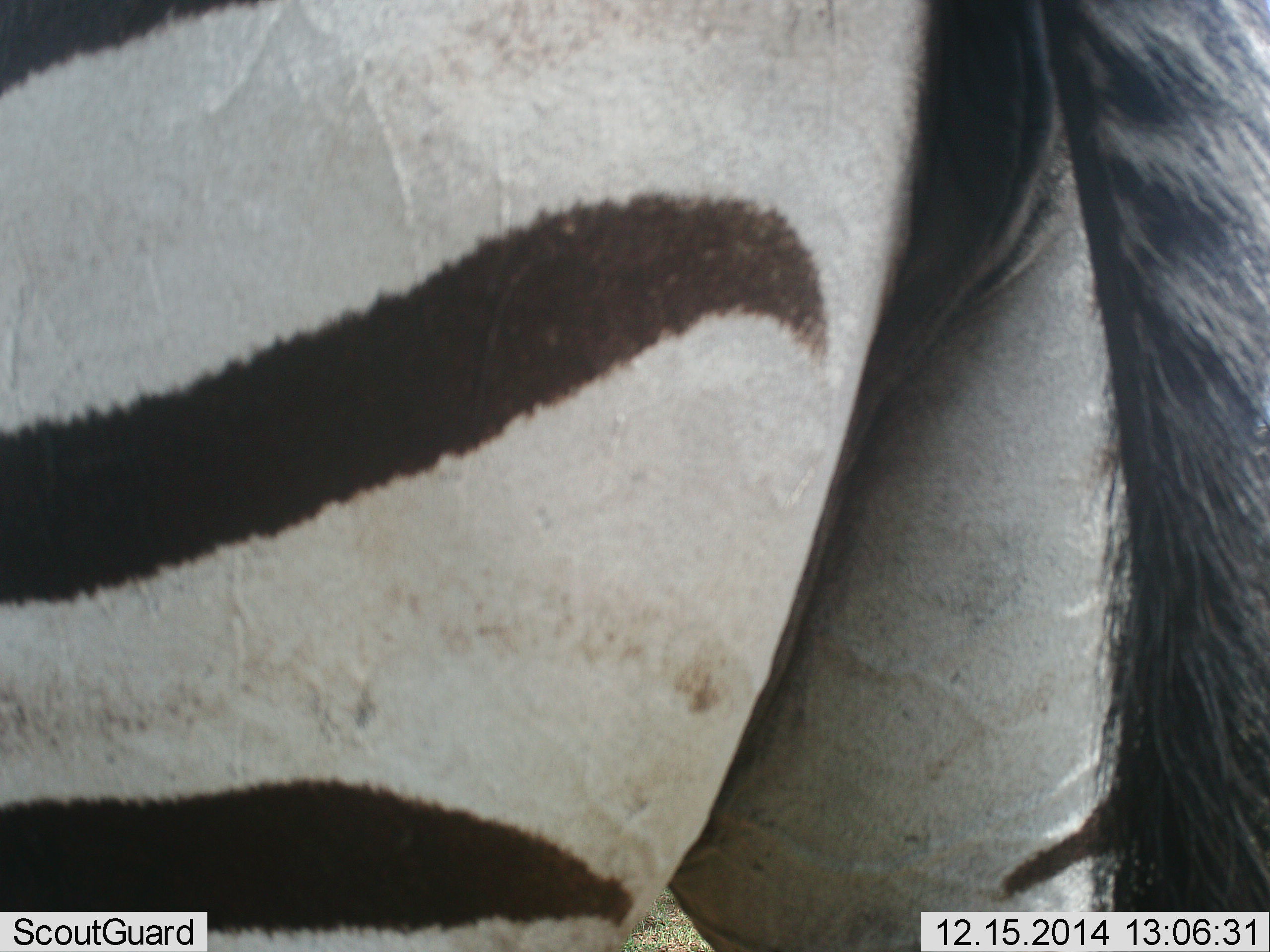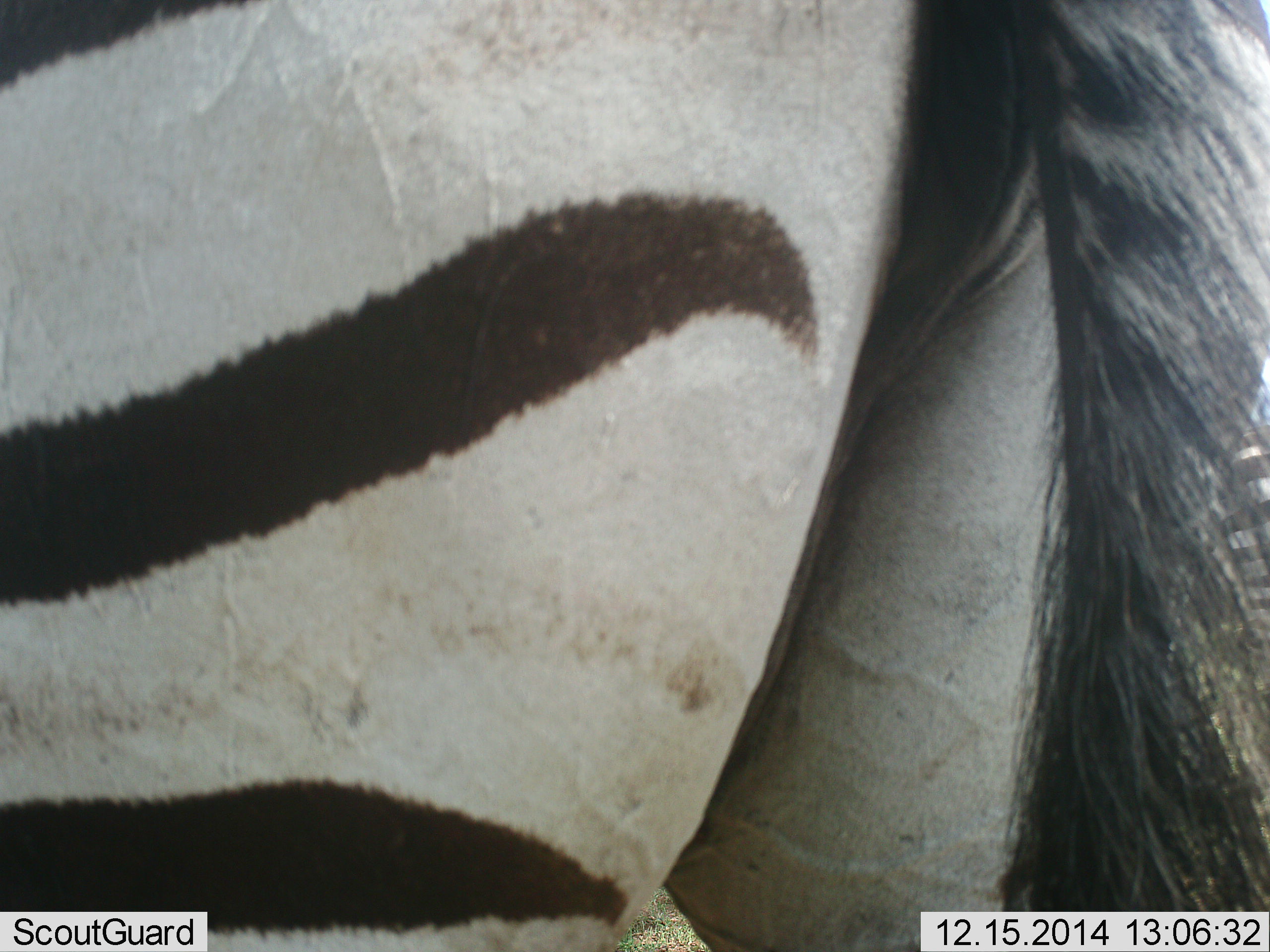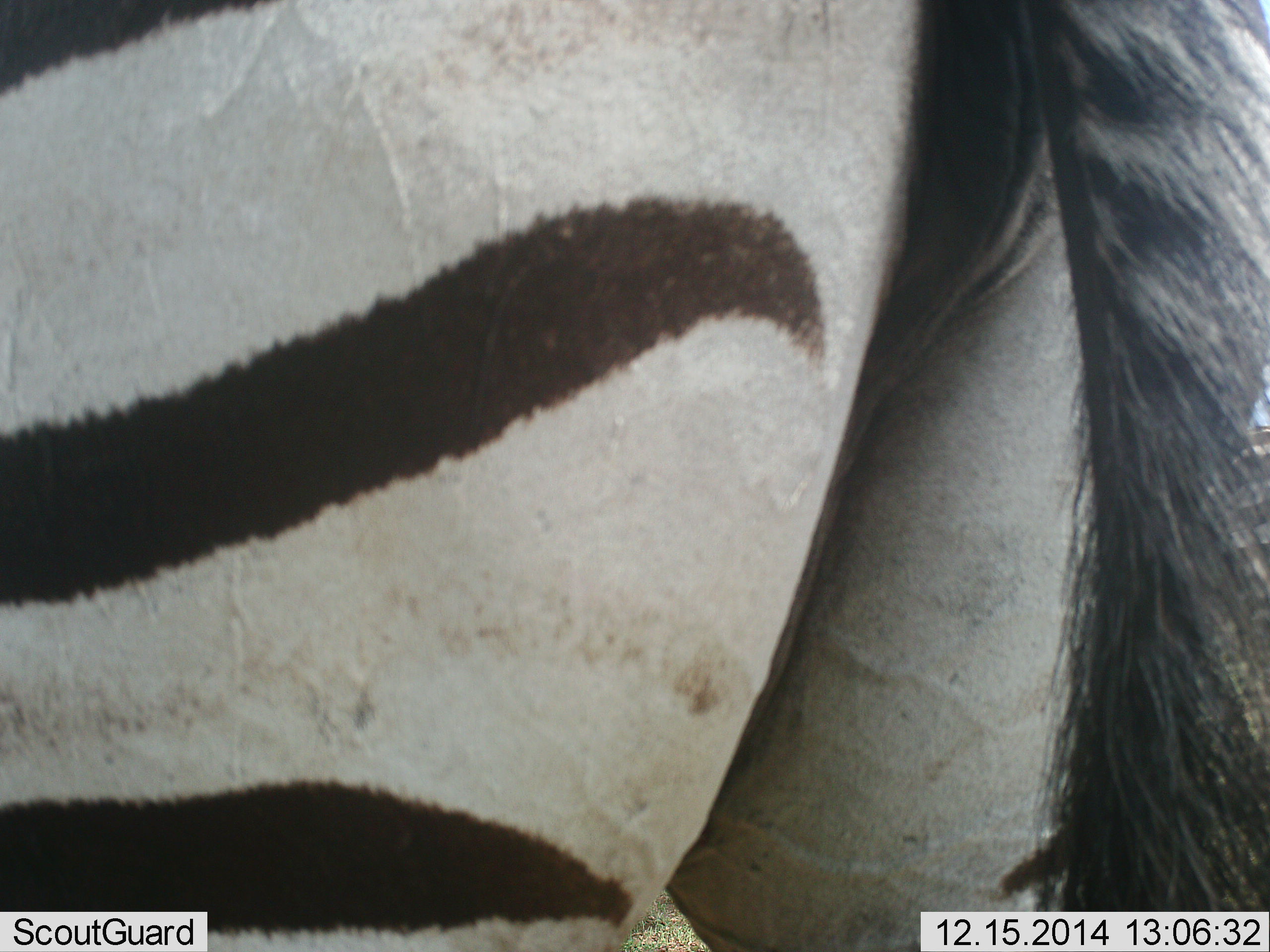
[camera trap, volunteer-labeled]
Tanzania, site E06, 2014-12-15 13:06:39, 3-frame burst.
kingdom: Animalia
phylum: Chordata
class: Mammalia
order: Perissodactyla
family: Equidae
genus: Equus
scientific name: Equus quagga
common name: plains zebra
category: zebra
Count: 1.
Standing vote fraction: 90%.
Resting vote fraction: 0%.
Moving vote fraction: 10%.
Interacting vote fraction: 0%.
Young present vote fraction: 0%.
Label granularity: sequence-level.